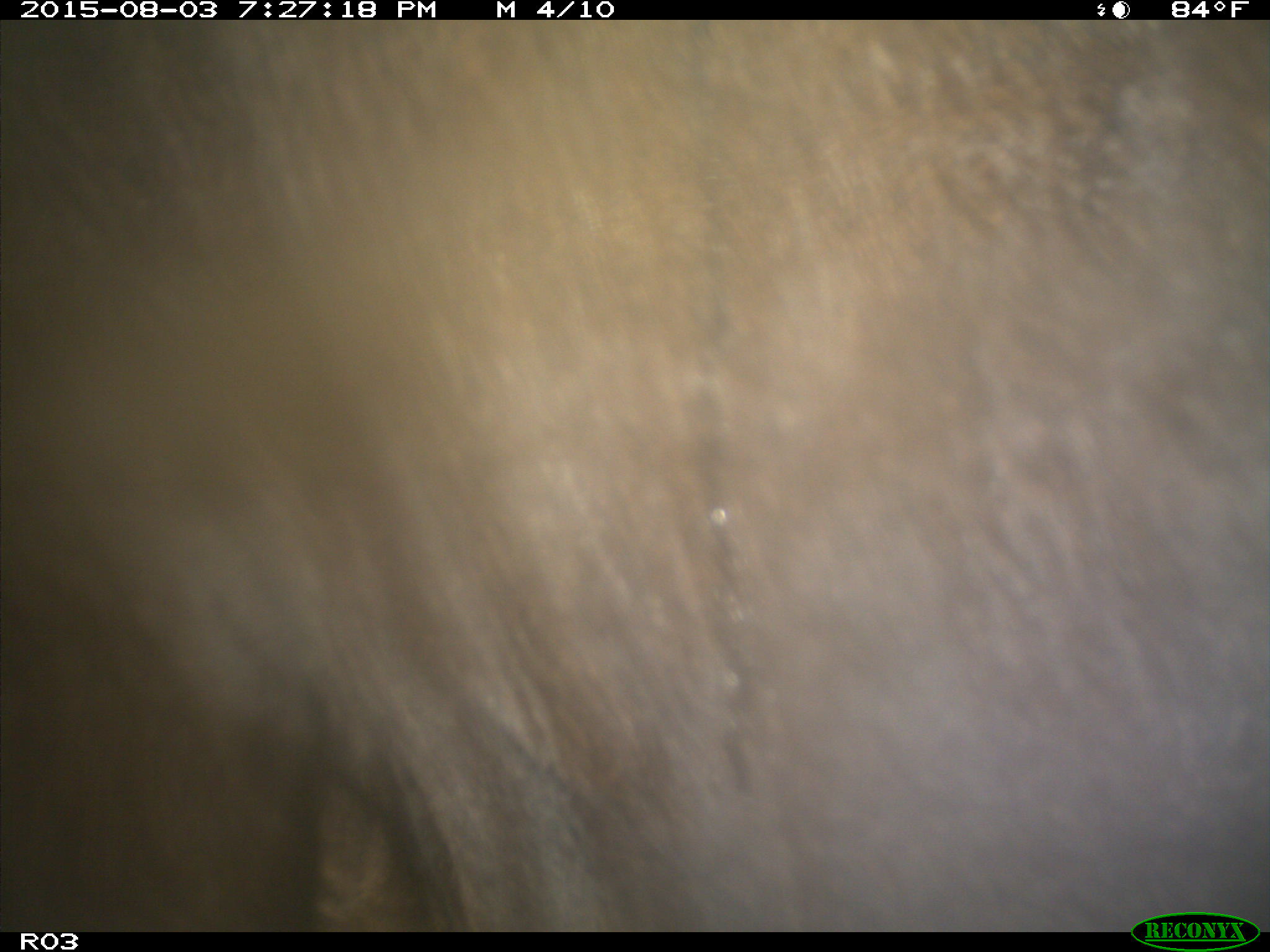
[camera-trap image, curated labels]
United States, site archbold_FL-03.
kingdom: Animalia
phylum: Chordata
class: Mammalia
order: Artiodactyla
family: Bovidae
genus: Bos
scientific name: Bos taurus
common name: domestic cow